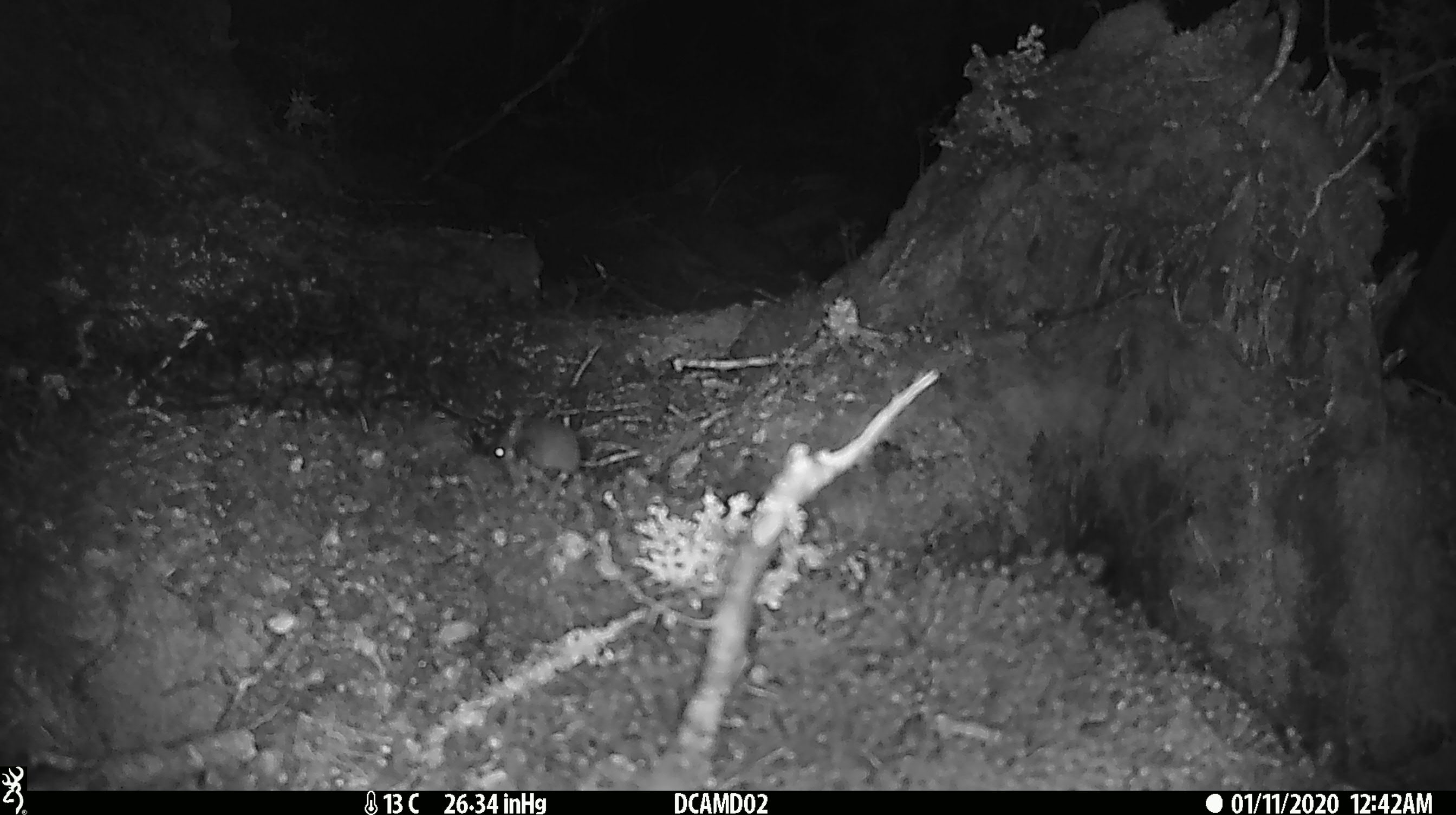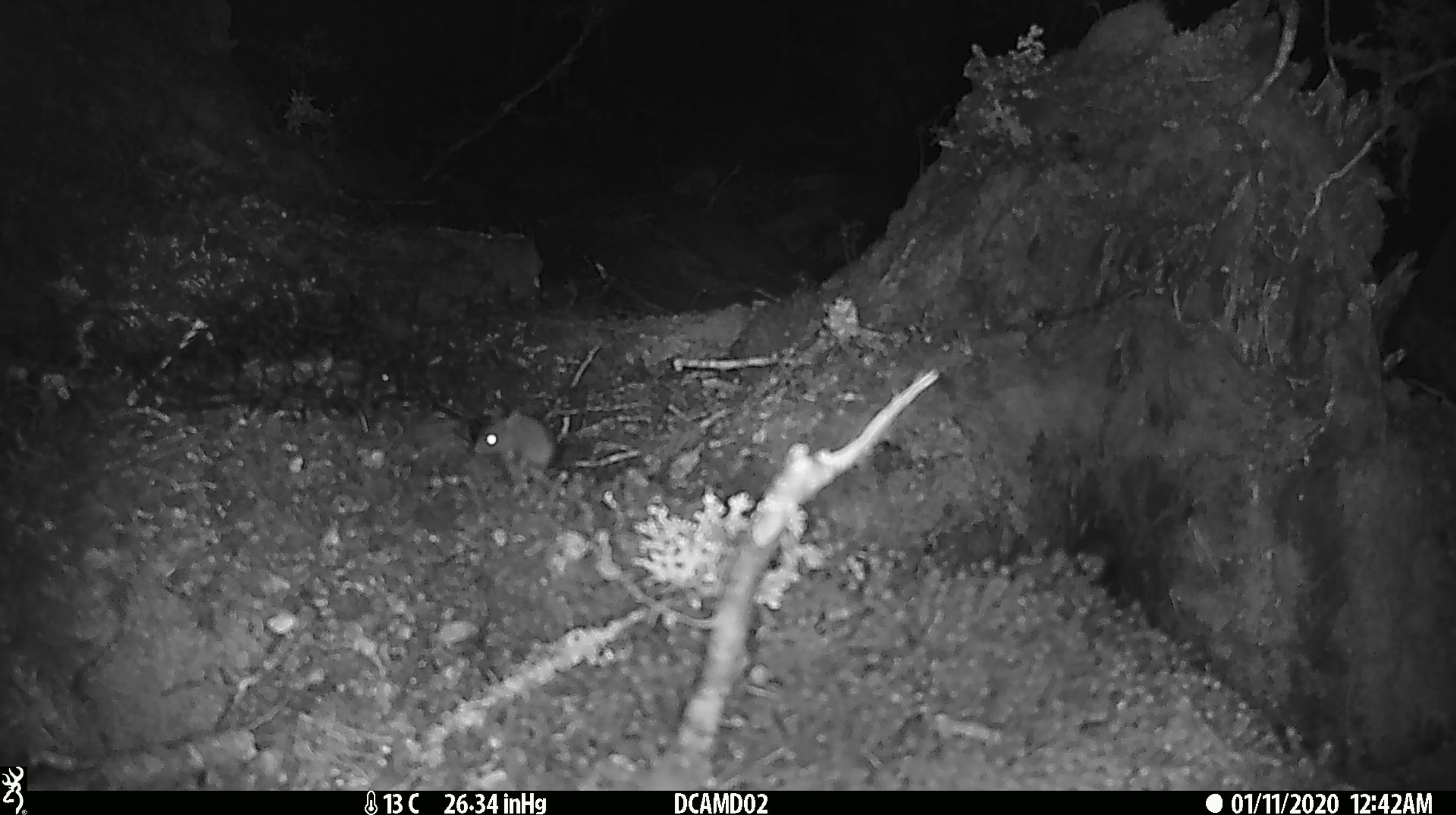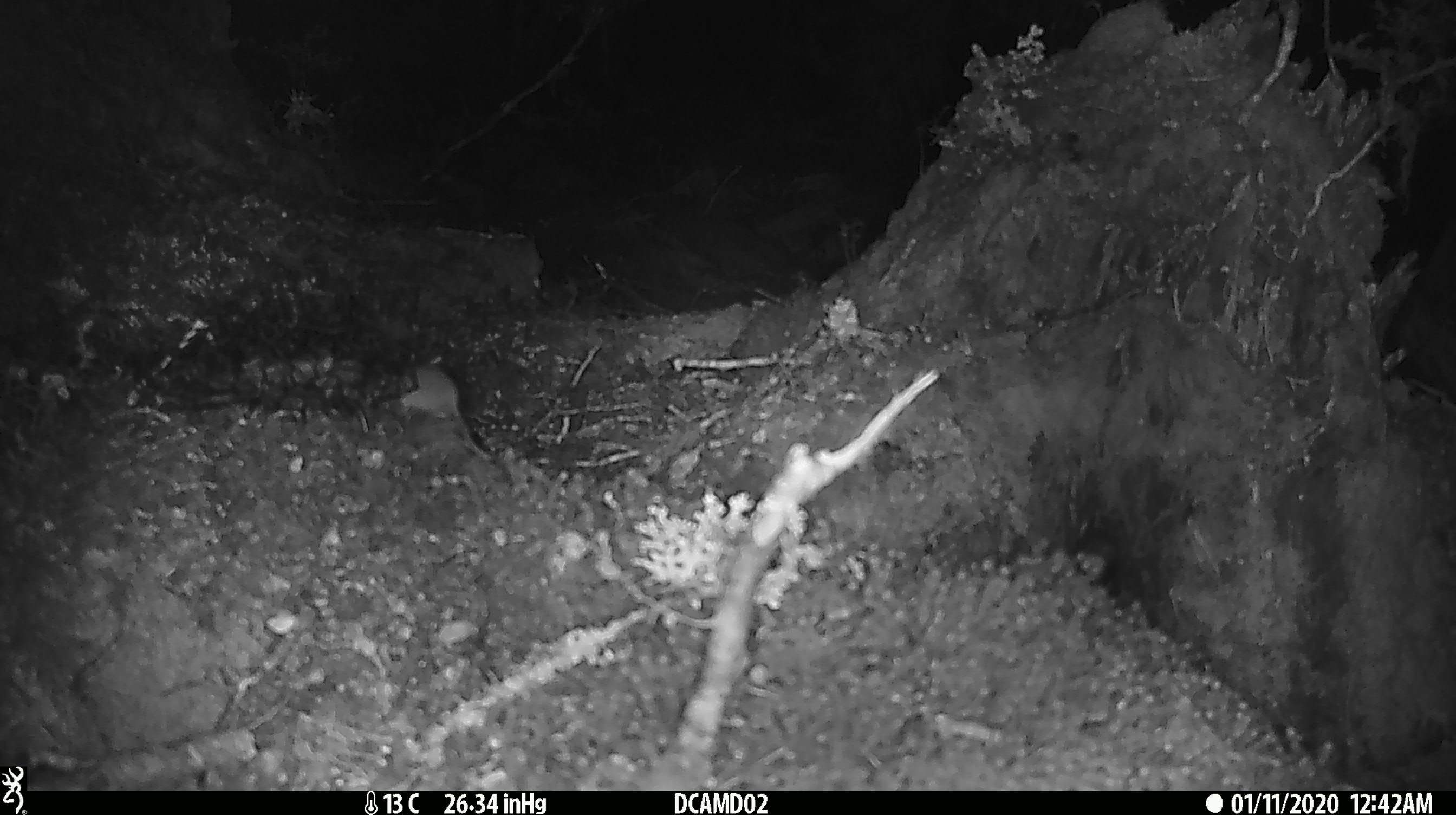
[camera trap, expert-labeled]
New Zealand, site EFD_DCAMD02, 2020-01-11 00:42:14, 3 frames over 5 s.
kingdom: Animalia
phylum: Chordata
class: Mammalia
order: Rodentia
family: Muridae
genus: Mus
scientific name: Mus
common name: mouse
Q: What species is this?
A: Mouse (Mus).